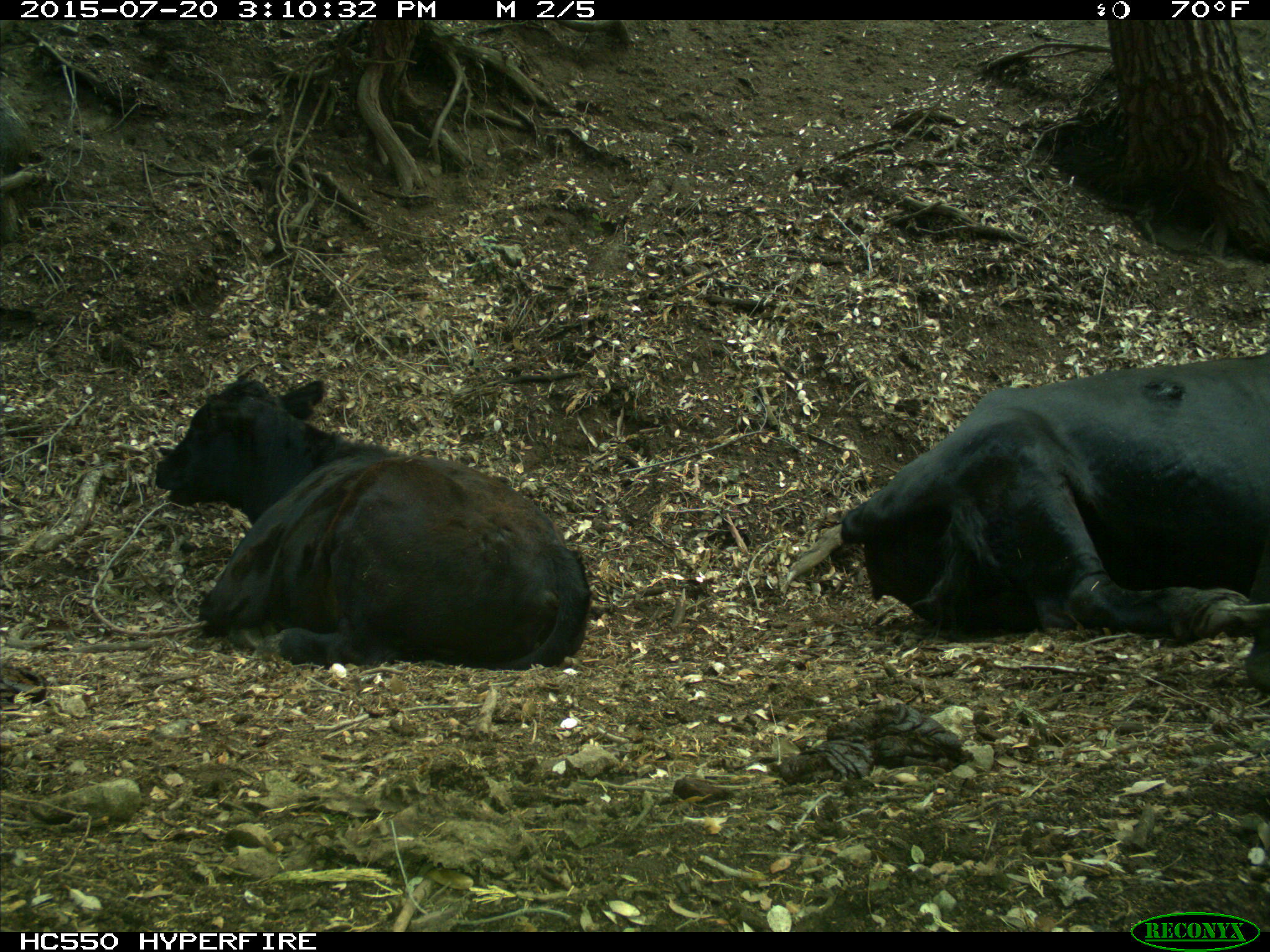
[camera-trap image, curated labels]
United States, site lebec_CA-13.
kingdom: Animalia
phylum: Chordata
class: Mammalia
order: Artiodactyla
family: Bovidae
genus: Bos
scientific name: Bos taurus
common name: domestic cow